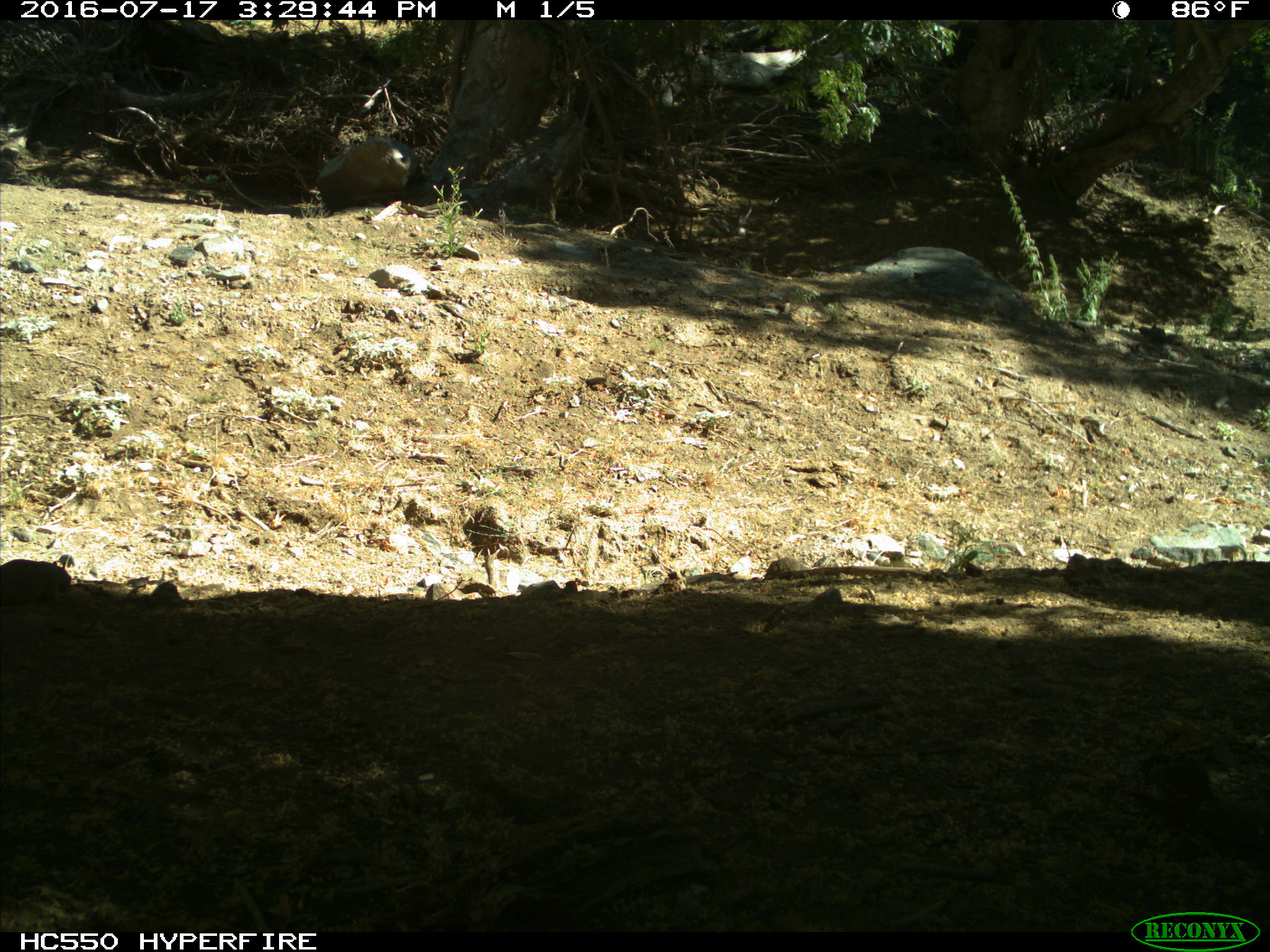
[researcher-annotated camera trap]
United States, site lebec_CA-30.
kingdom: Animalia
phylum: Chordata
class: Mammalia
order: Rodentia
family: Sciuridae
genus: Otospermophilus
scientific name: Otospermophilus beecheyi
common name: california ground squirrel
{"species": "Otospermophilus beecheyi (california ground squirrel)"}